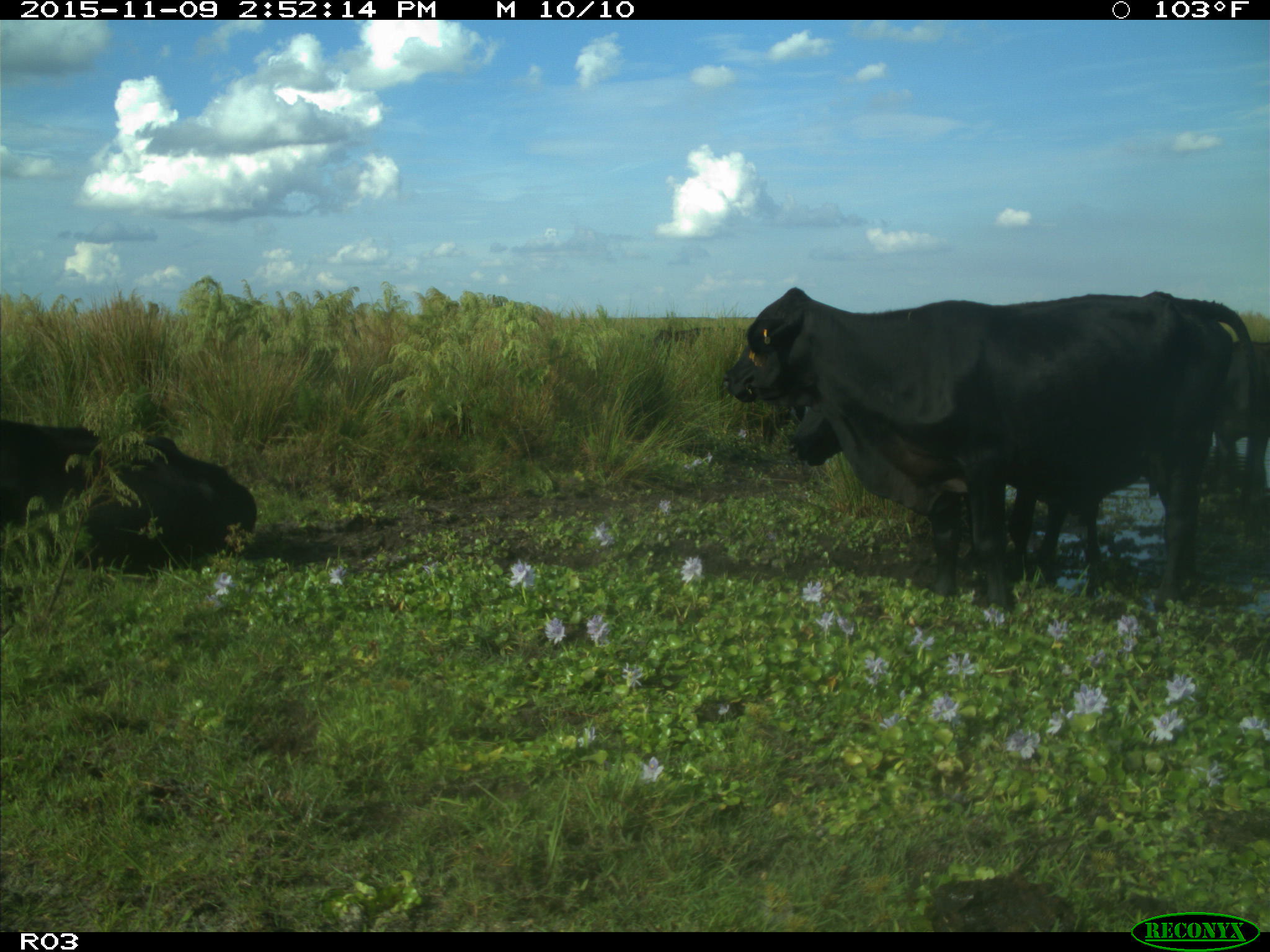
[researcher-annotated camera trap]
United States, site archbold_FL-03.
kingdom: Animalia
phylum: Chordata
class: Mammalia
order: Artiodactyla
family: Bovidae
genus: Bos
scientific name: Bos taurus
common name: domestic cow